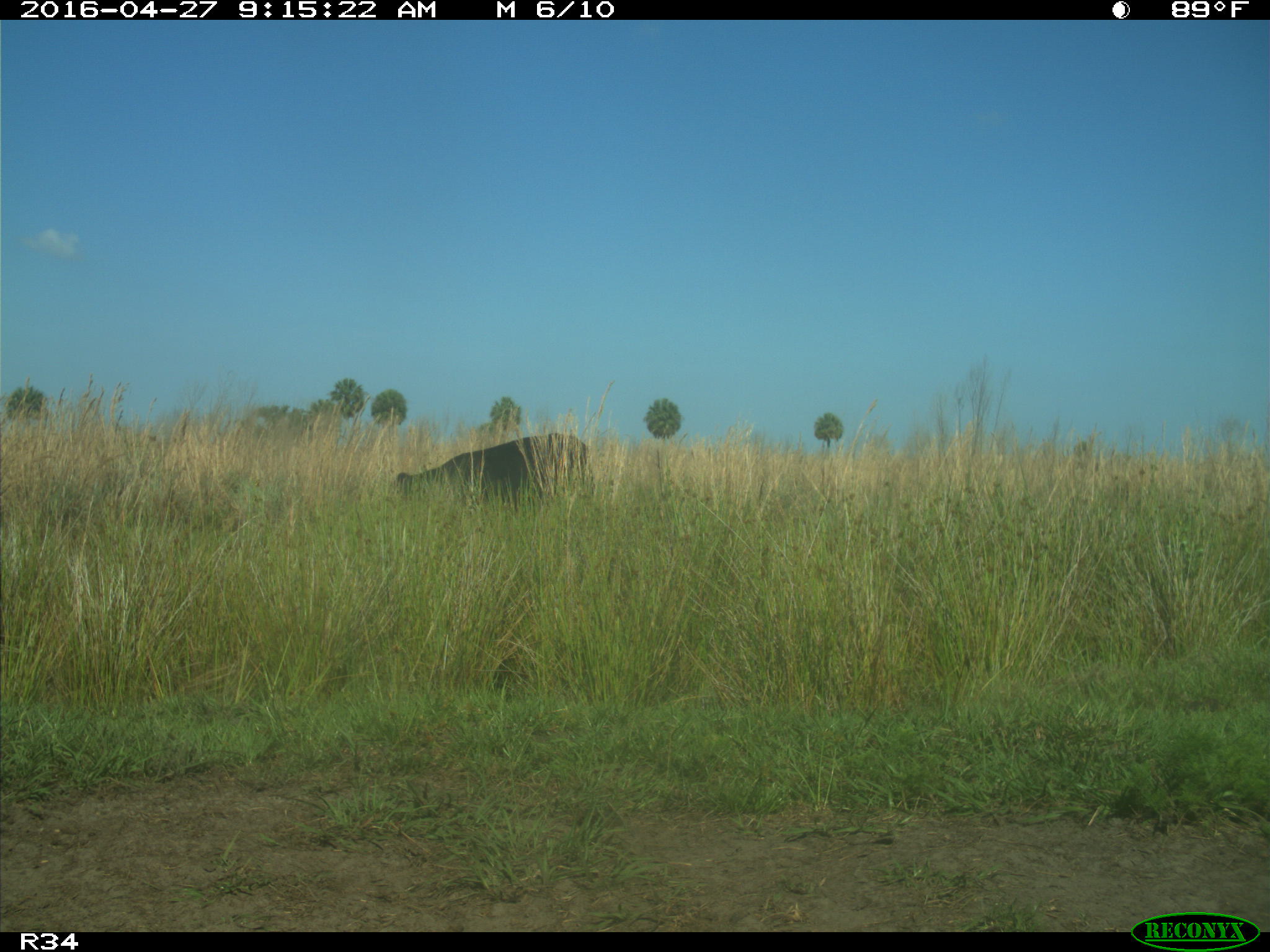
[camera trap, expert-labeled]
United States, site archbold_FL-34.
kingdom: Animalia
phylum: Chordata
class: Mammalia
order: Artiodactyla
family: Bovidae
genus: Bos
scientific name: Bos taurus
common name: domestic cow